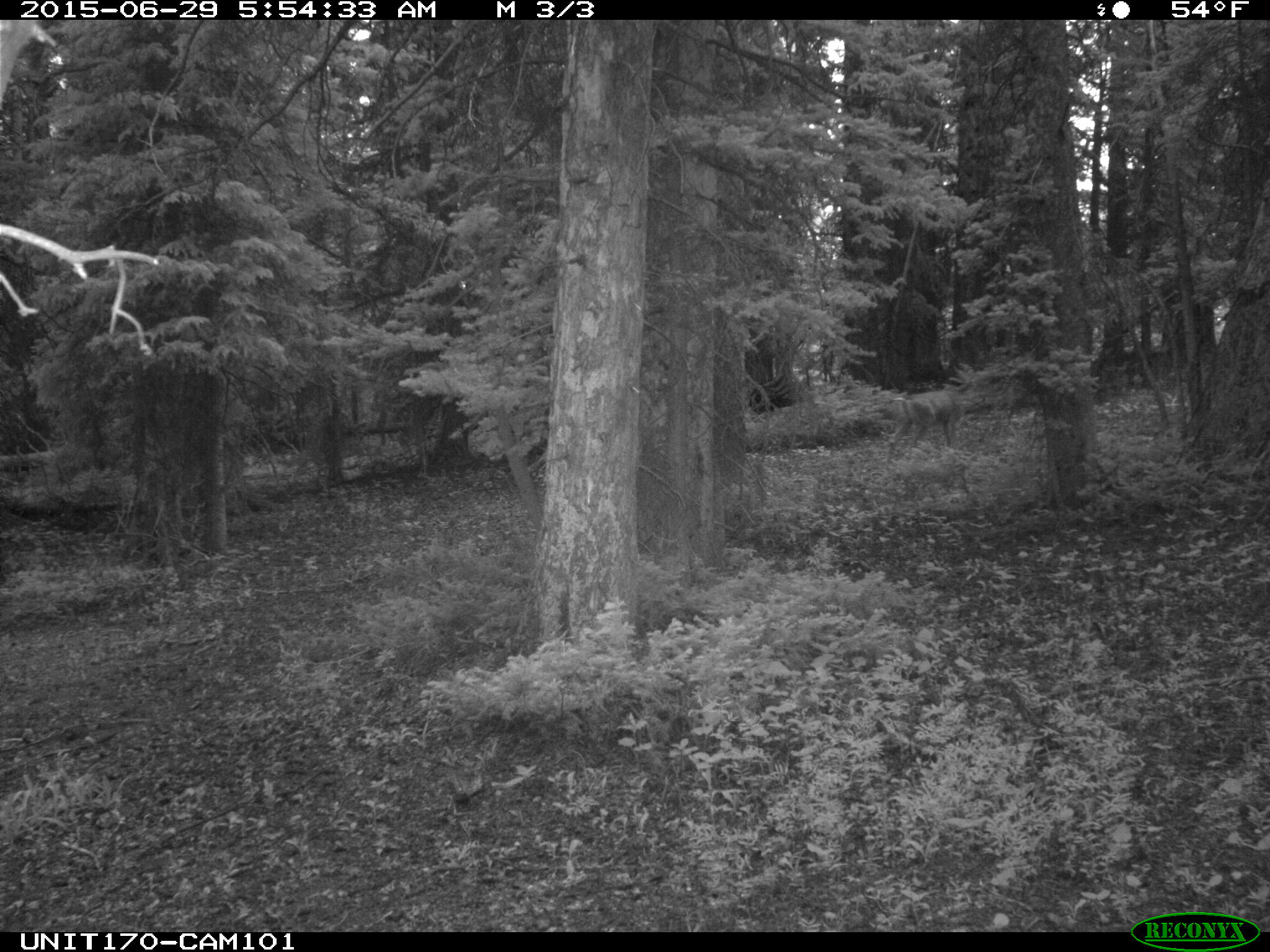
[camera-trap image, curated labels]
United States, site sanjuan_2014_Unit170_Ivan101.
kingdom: Animalia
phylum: Chordata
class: Mammalia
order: Artiodactyla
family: Cervidae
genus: Odocoileus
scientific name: Odocoileus hemionus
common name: mule deer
Odocoileus hemionus (mule deer).